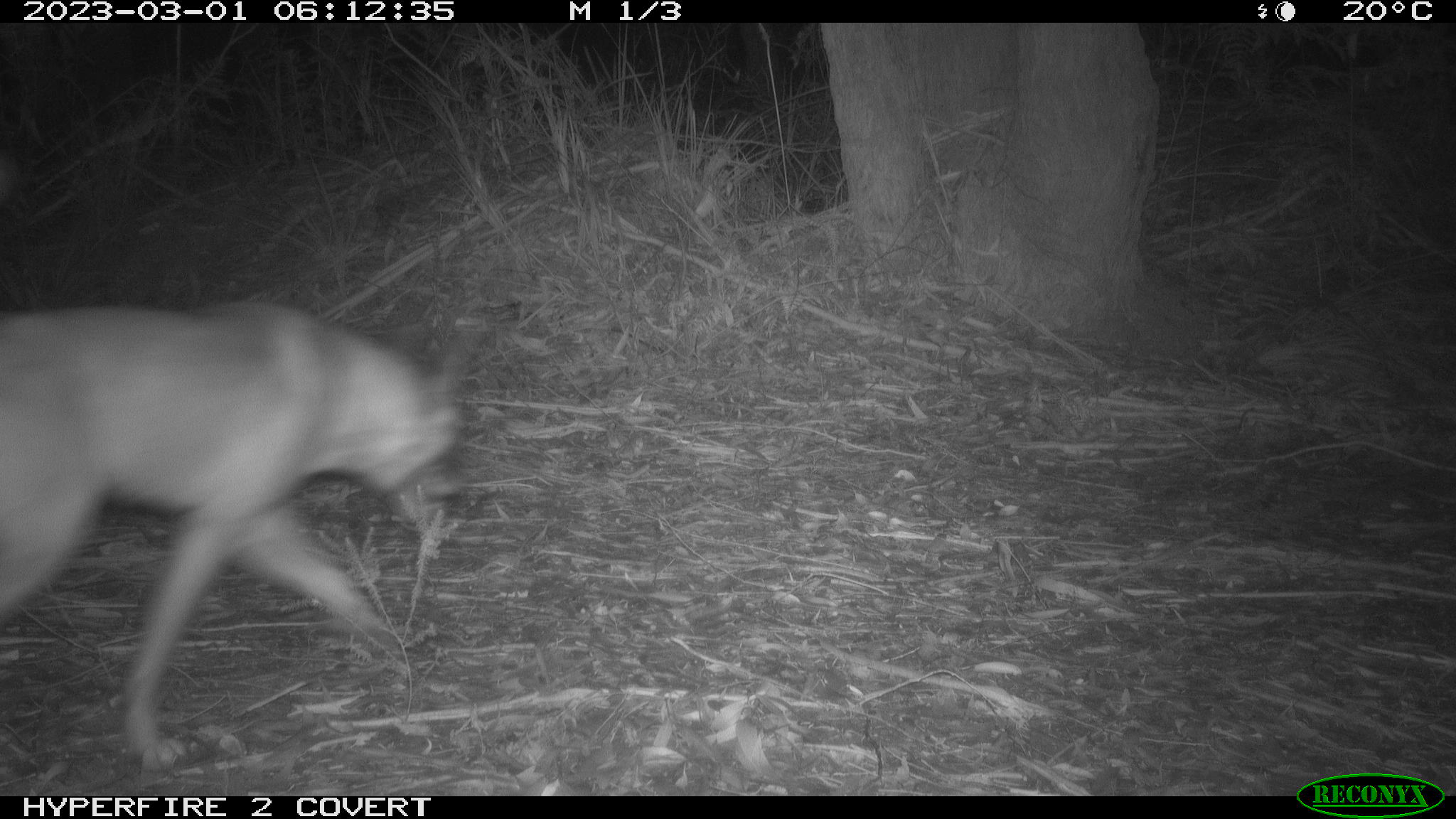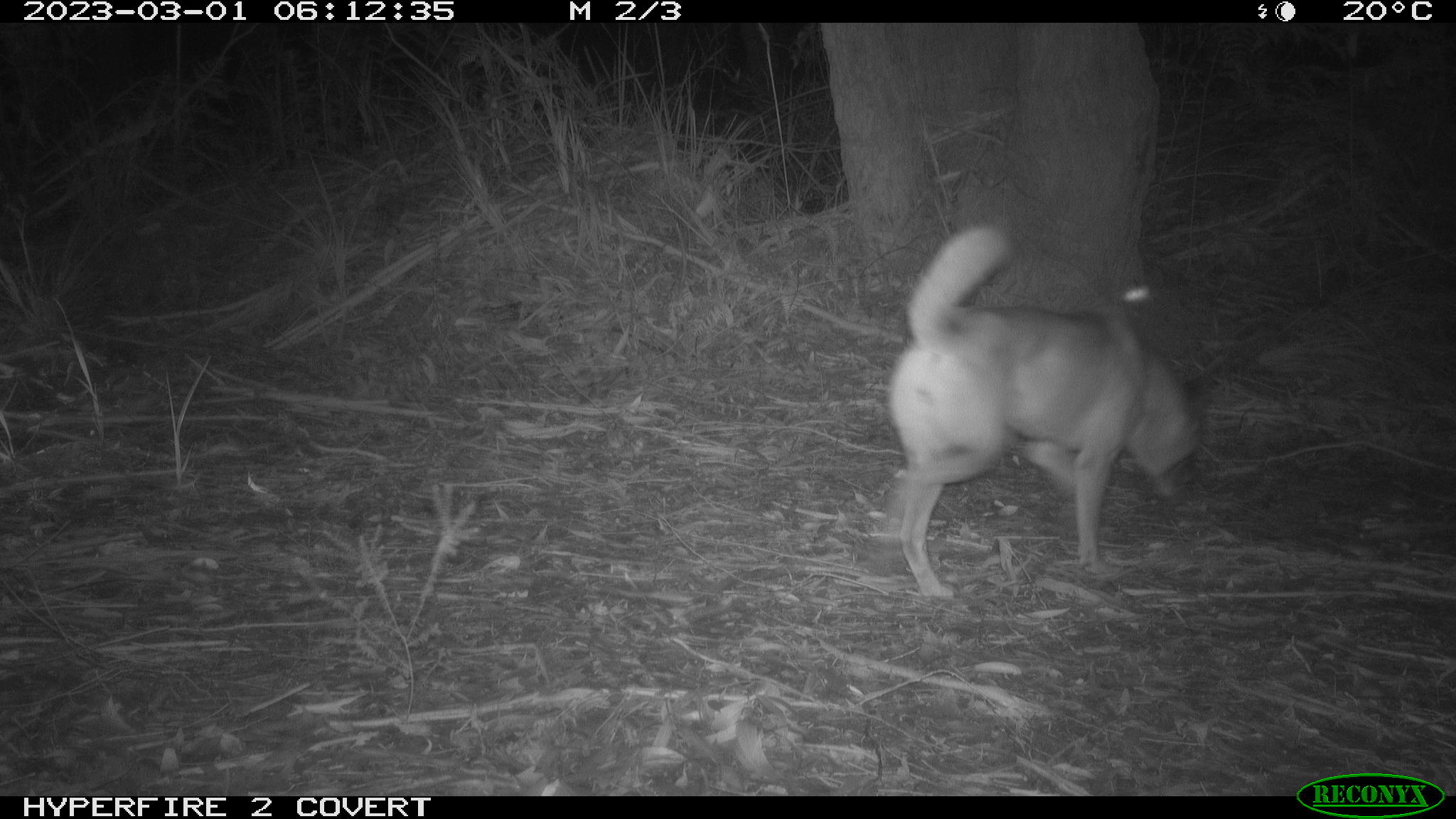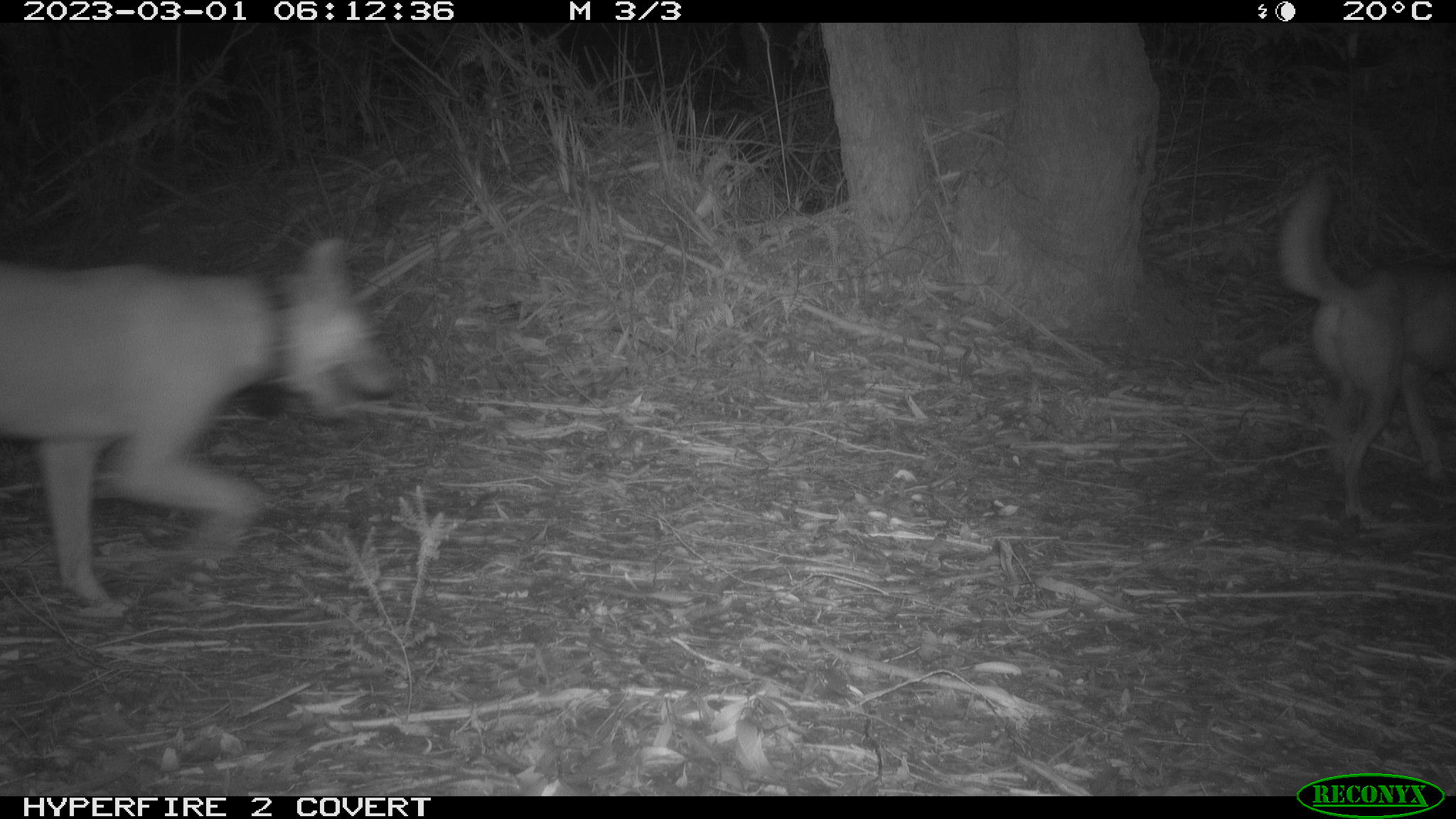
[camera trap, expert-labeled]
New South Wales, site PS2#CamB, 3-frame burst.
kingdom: Animalia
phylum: Chordata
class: Mammalia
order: Carnivora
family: Canidae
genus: Canis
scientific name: Canis familiaris dingo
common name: dingo